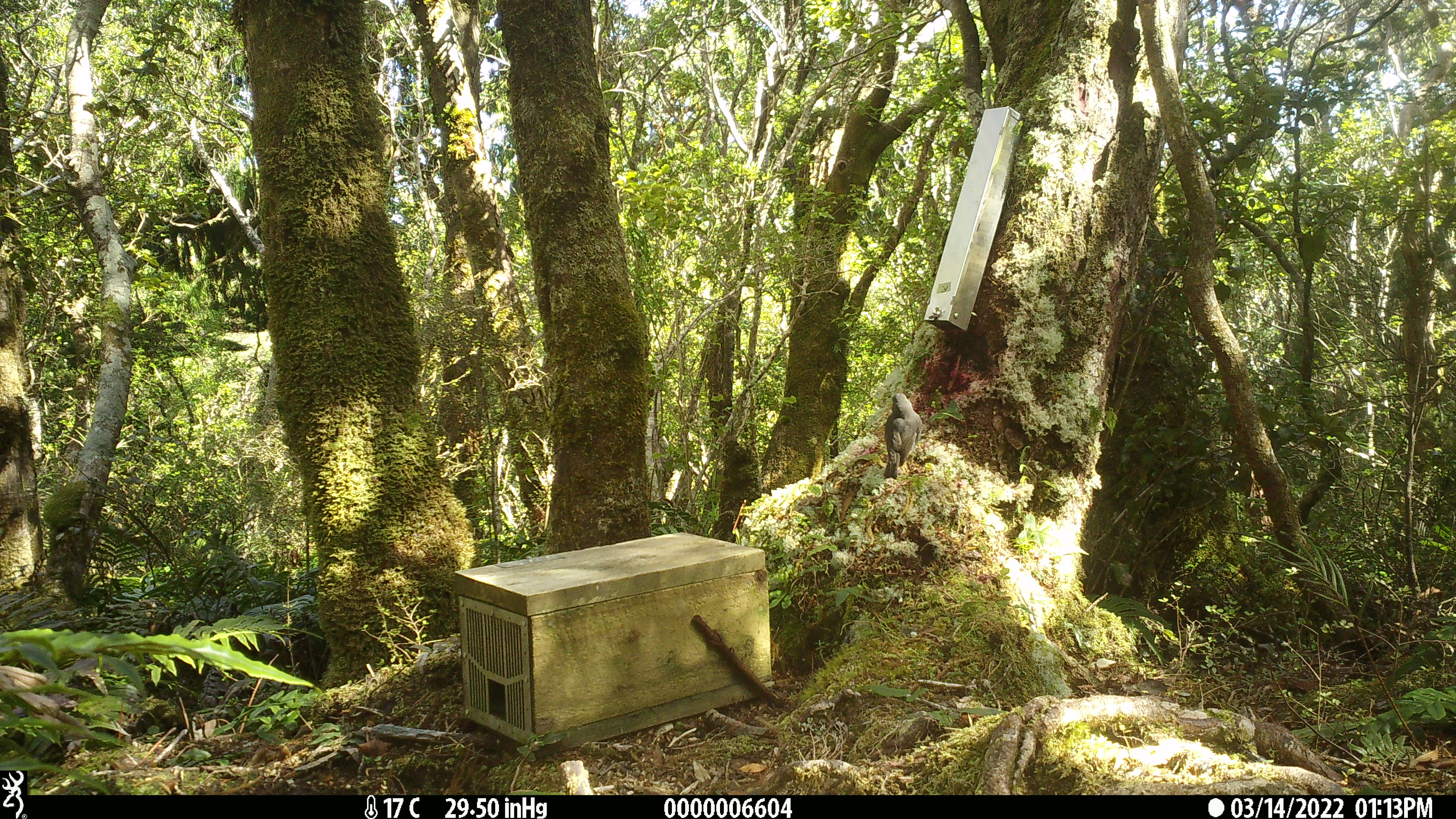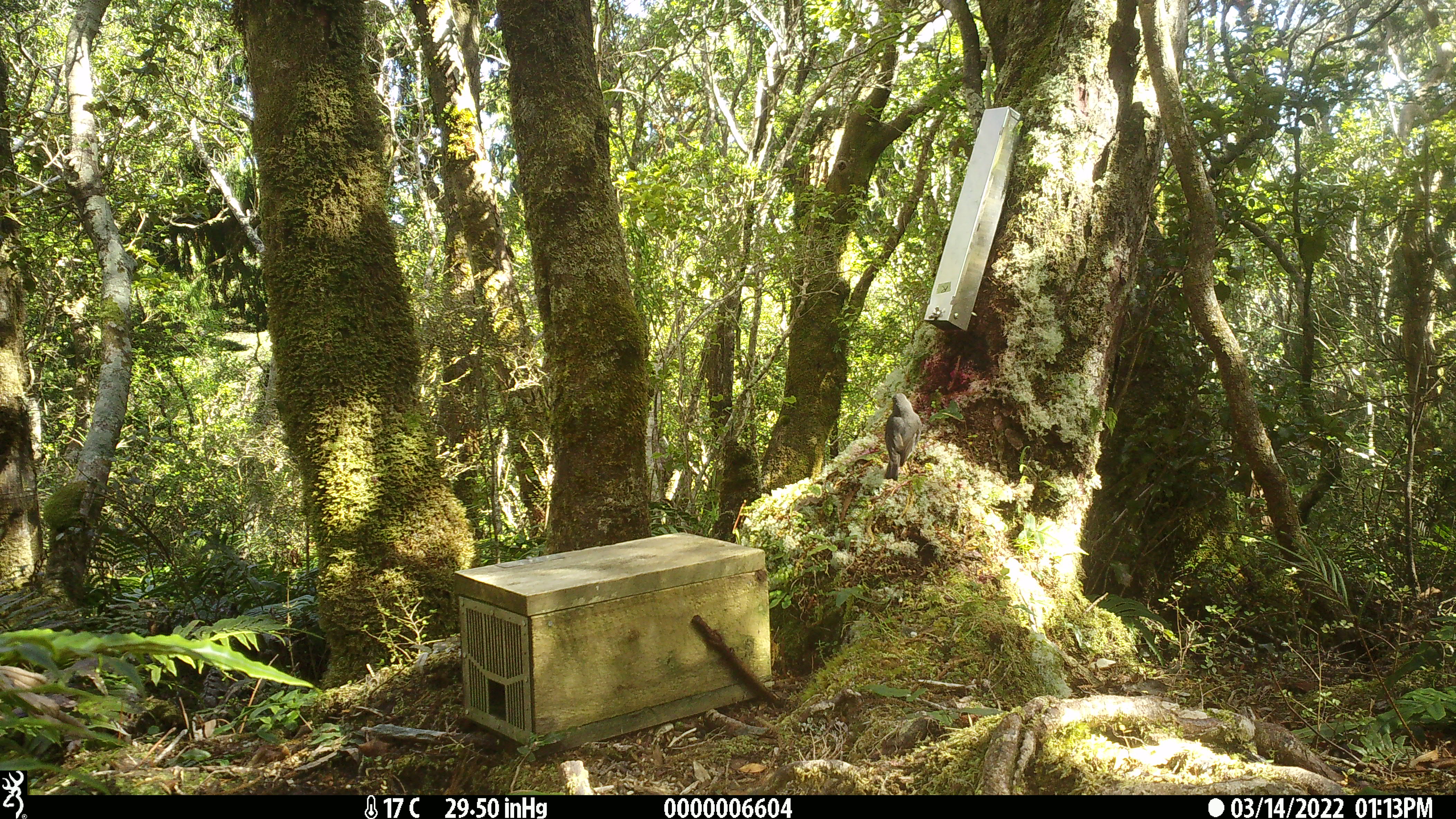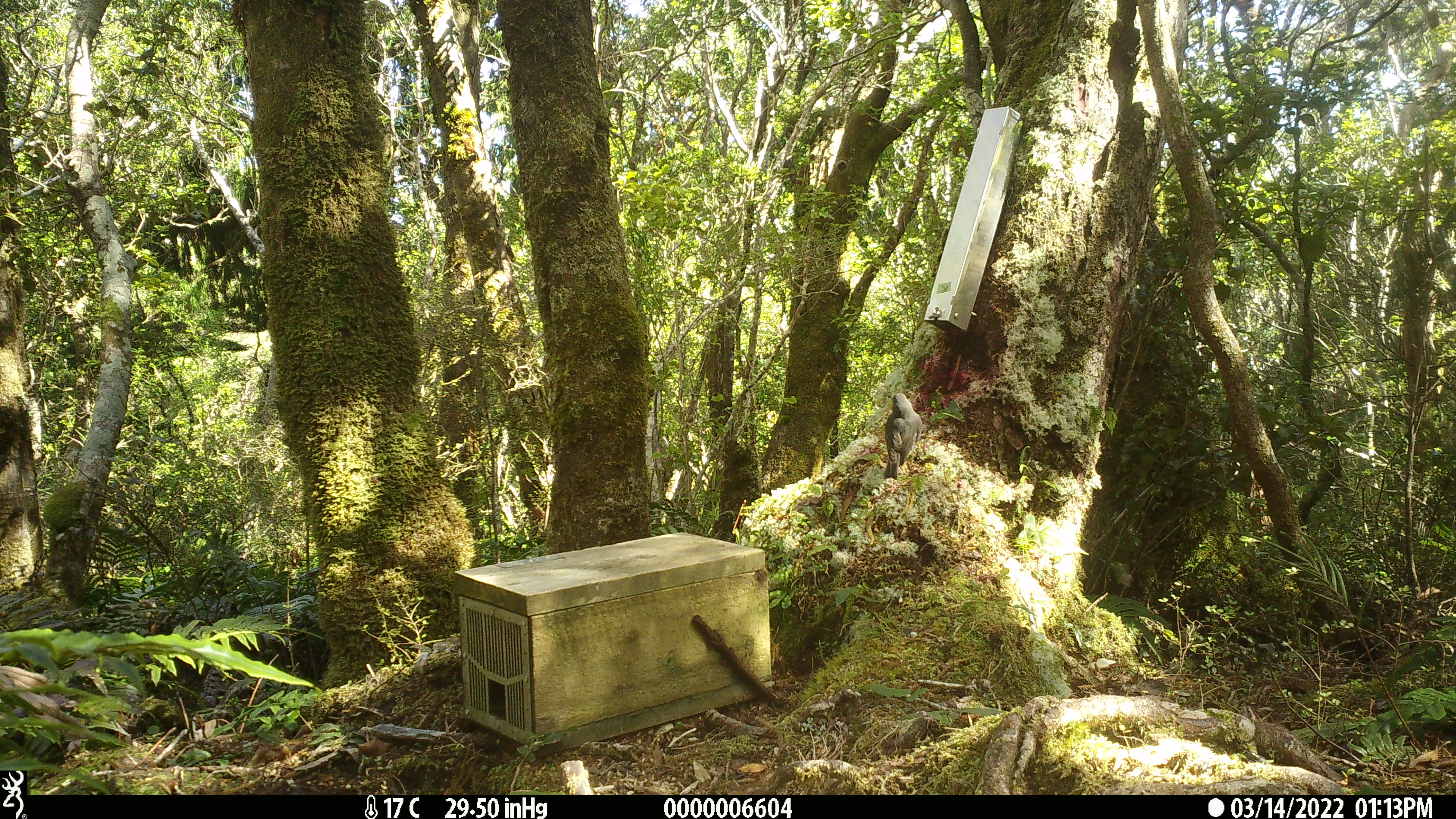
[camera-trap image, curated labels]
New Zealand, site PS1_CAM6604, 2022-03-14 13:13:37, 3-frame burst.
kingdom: Animalia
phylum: Chordata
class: Aves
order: Passeriformes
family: Petroicidae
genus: Petroica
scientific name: Petroica australis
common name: new zealand robin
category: robin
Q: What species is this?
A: Robin (new zealand robin) (Petroica australis).